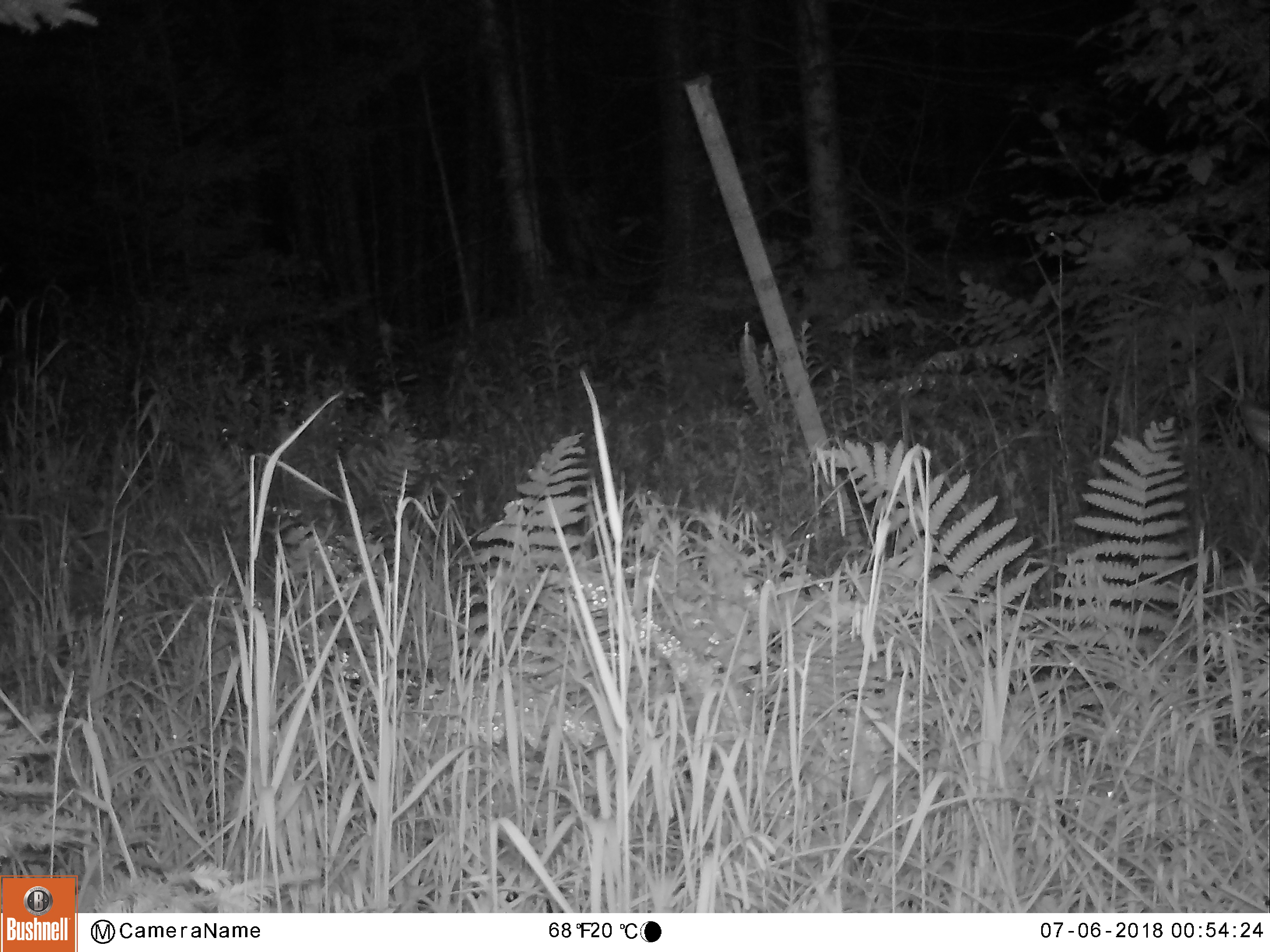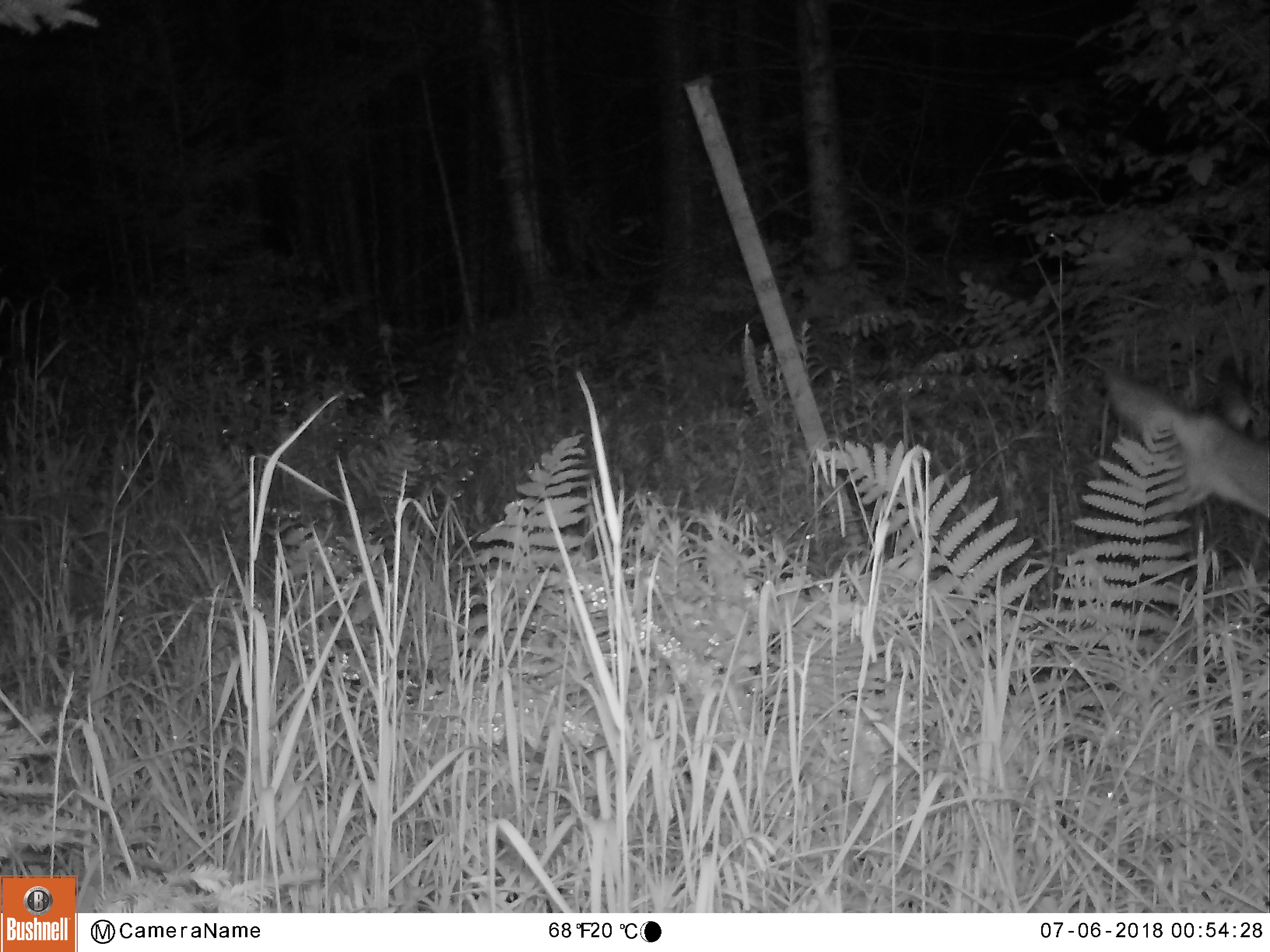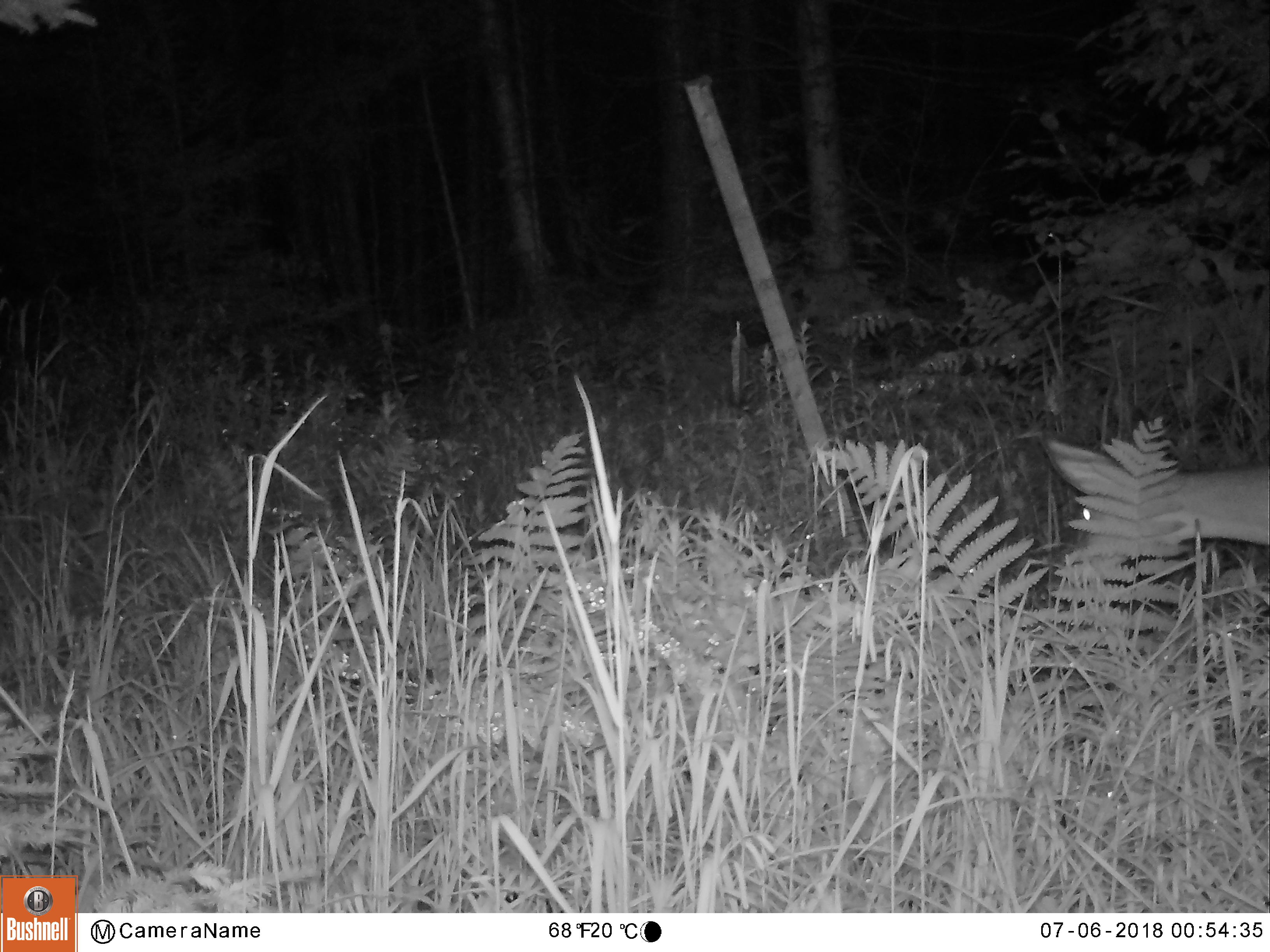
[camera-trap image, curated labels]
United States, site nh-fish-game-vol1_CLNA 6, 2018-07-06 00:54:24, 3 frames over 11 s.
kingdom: Animalia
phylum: Chordata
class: Mammalia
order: Artiodactyla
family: Cervidae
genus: Odocoileus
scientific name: Odocoileus virginianus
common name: white-tailed deer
White-tailed deer (Odocoileus virginianus).